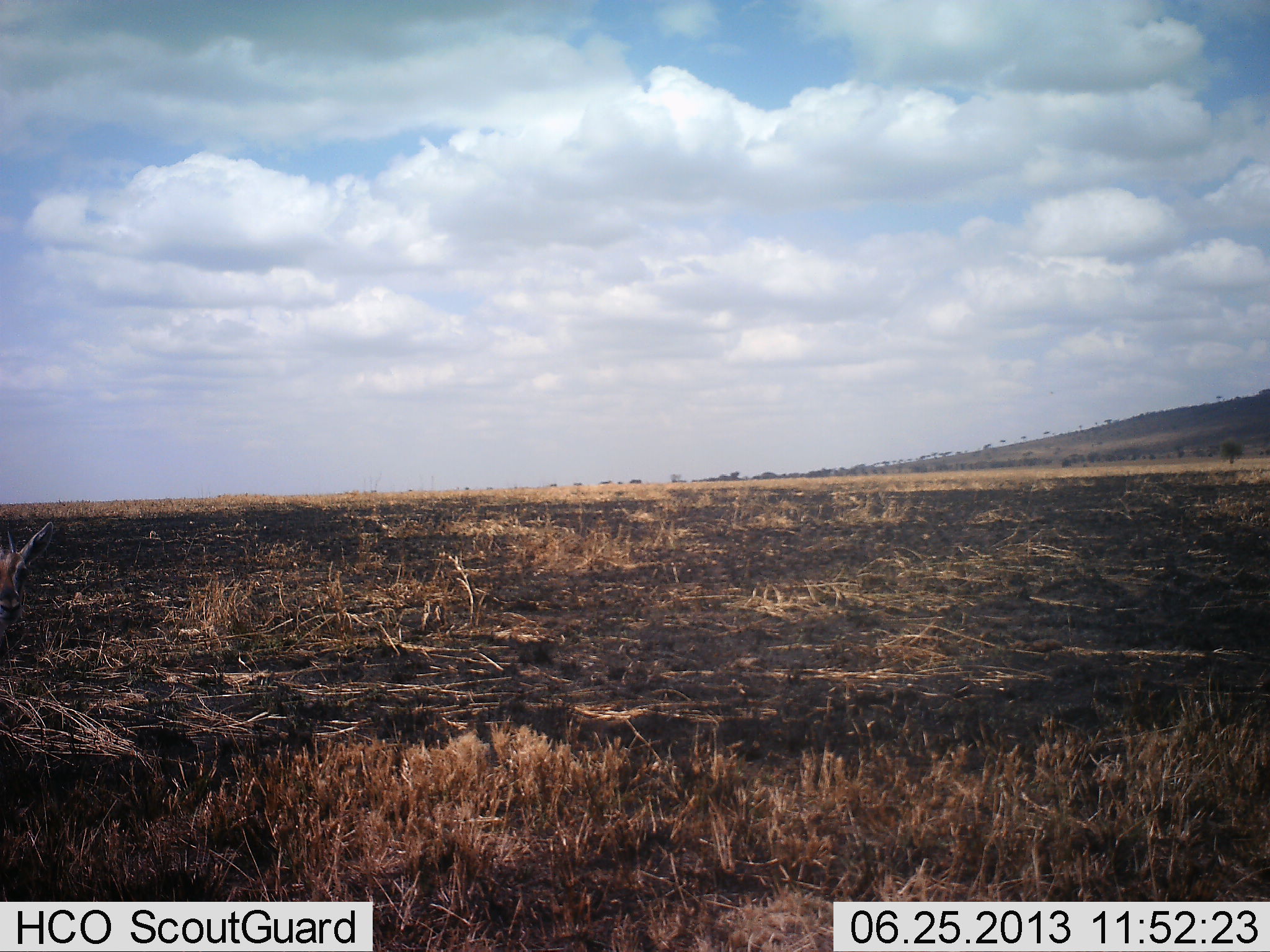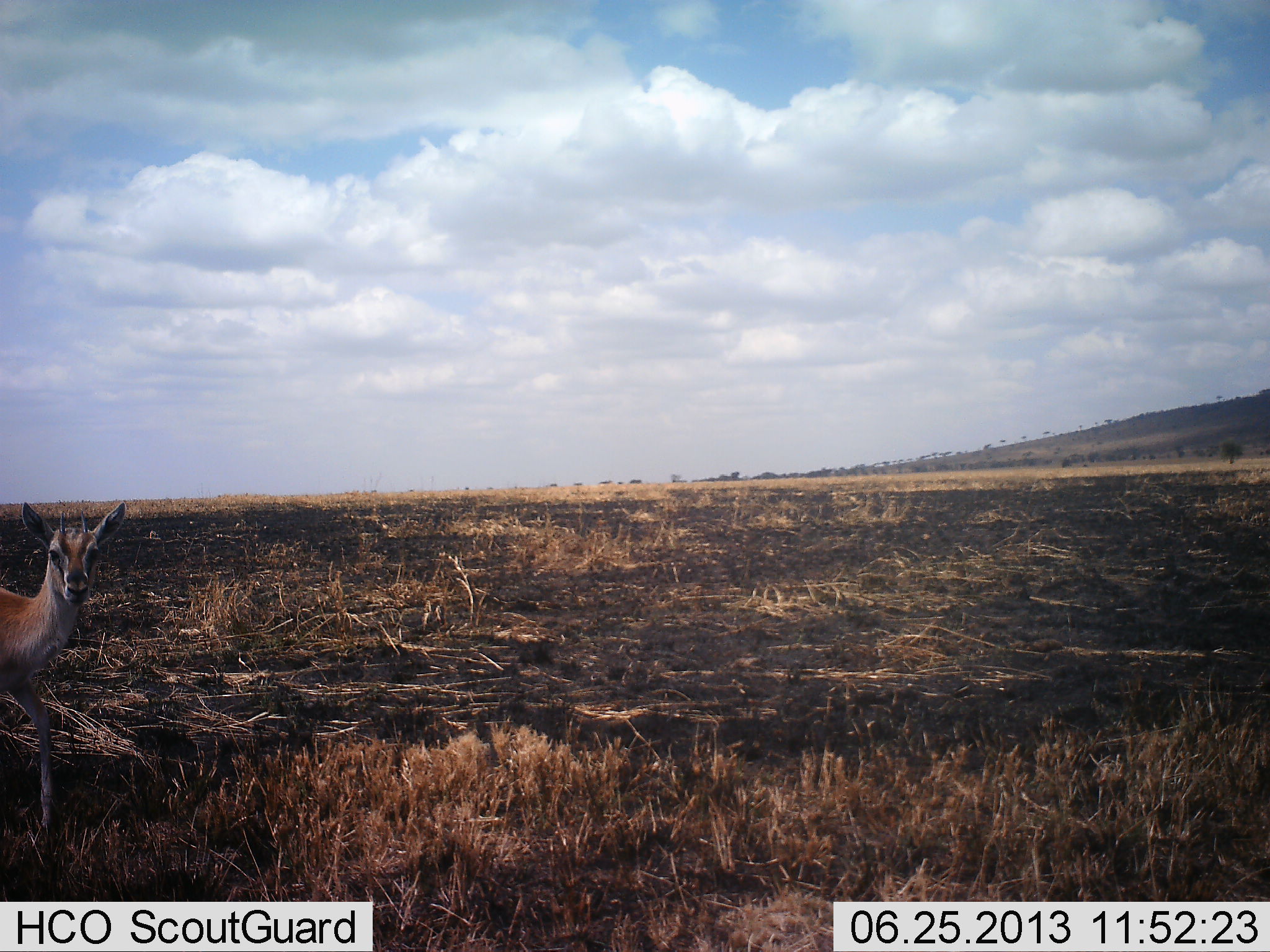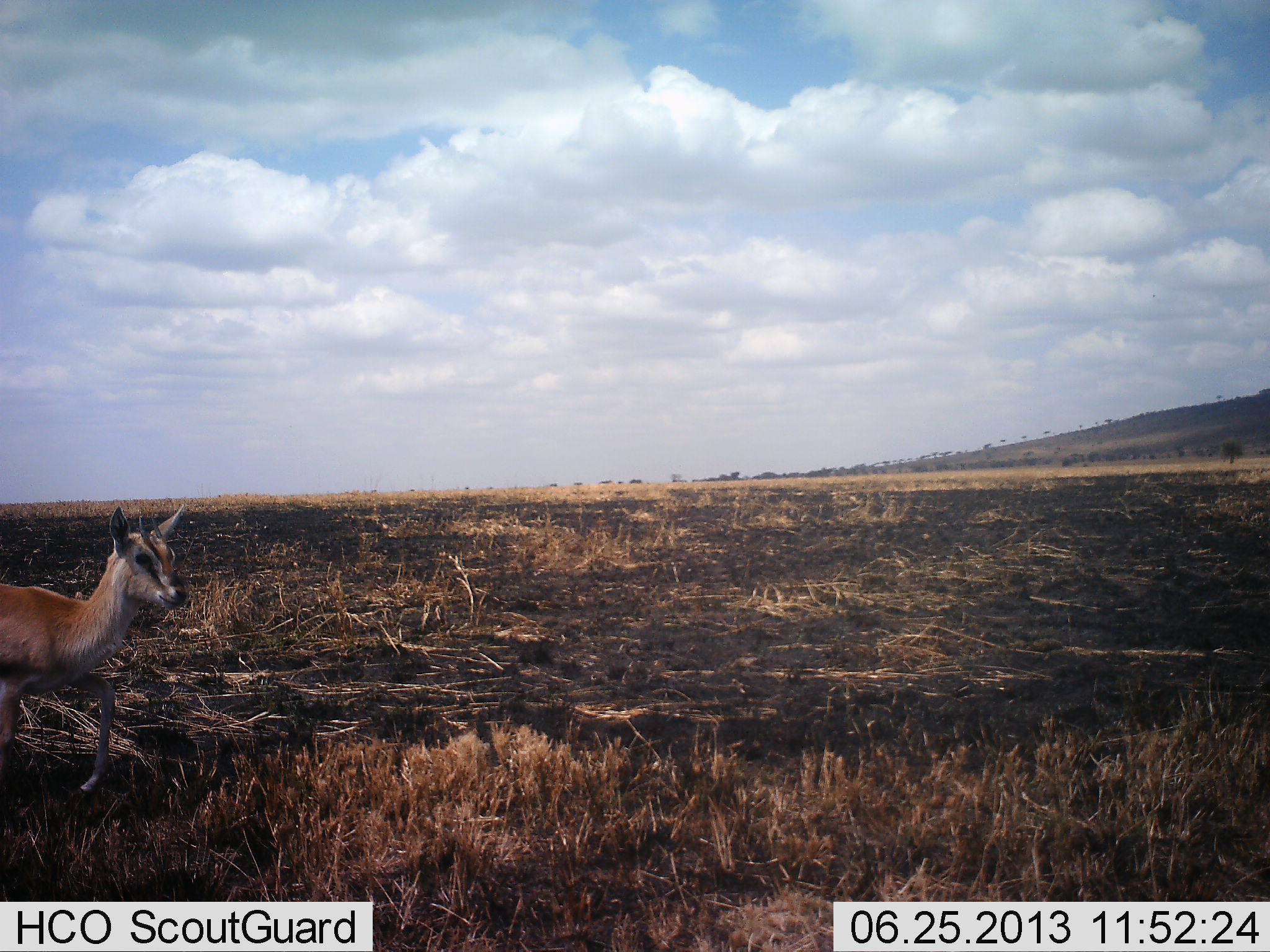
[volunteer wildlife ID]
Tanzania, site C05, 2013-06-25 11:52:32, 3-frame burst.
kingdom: Animalia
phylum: Chordata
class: Mammalia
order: Artiodactyla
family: Bovidae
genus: Eudorcas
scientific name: Eudorcas thomsonii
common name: thomson's gazelle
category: gazellethomsons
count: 1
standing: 20%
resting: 0%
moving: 80%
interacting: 0%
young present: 10%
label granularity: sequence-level